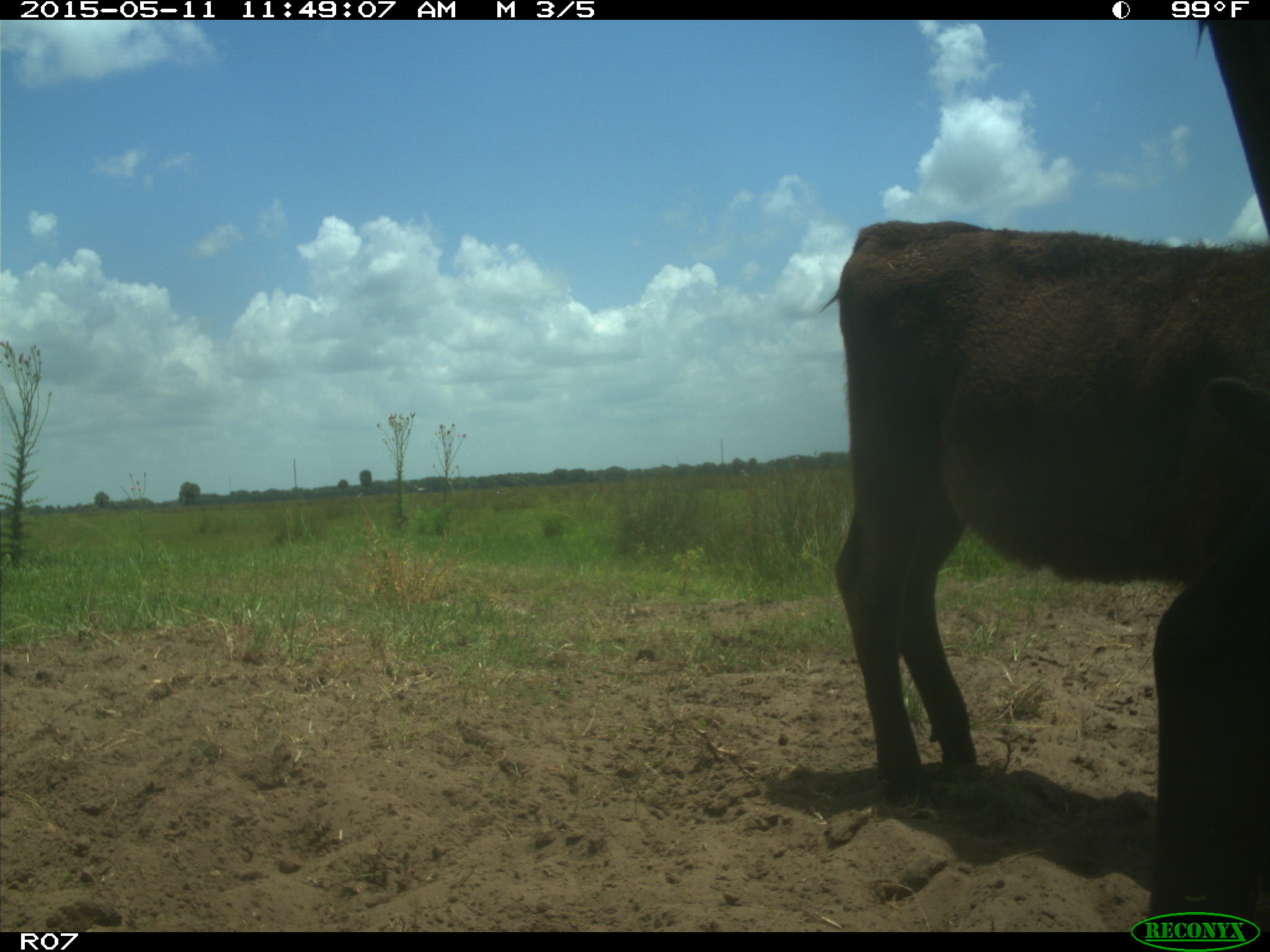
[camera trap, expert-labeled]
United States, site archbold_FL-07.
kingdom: Animalia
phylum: Chordata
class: Mammalia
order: Artiodactyla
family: Bovidae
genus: Bos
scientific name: Bos taurus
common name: domestic cow